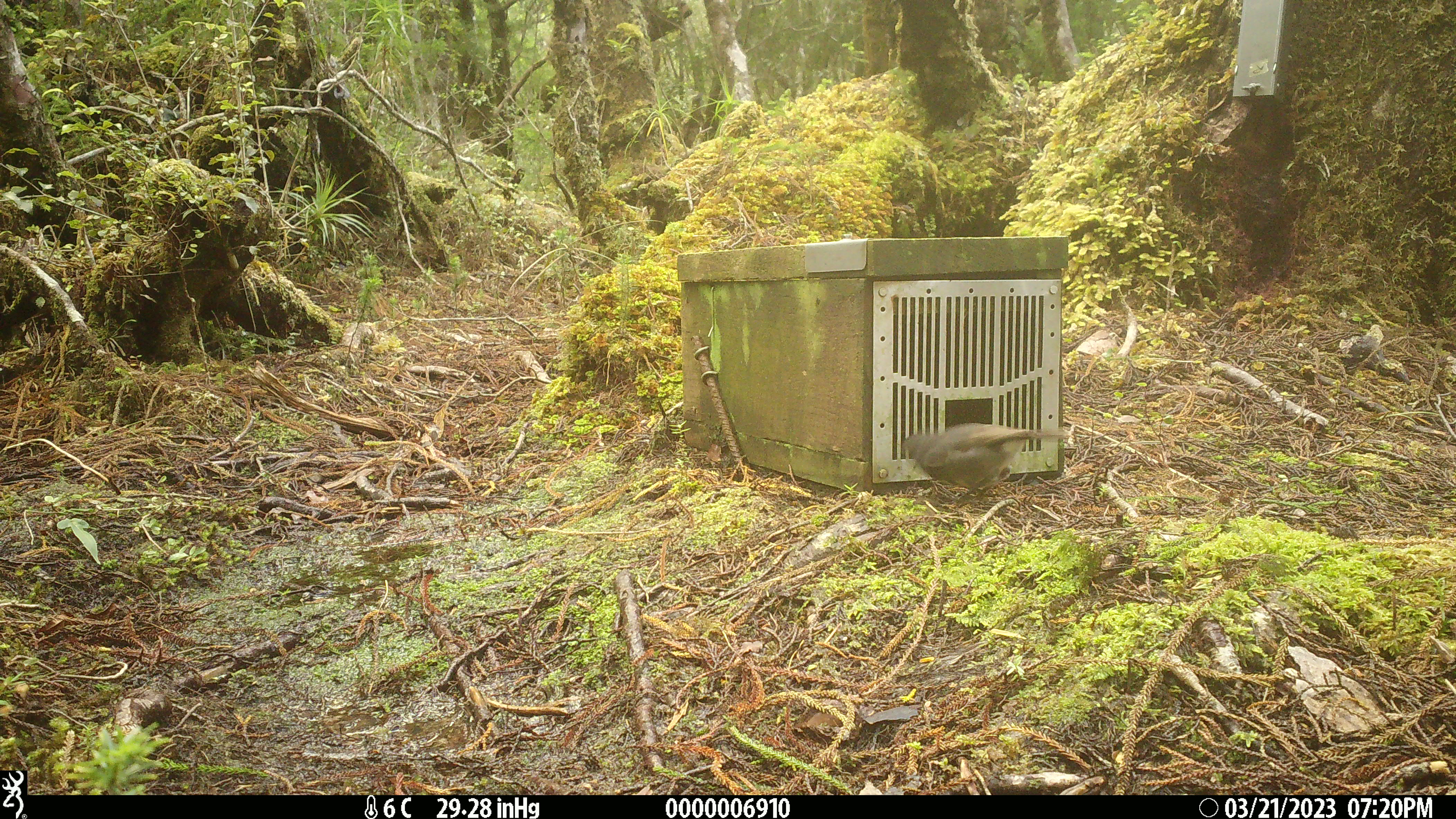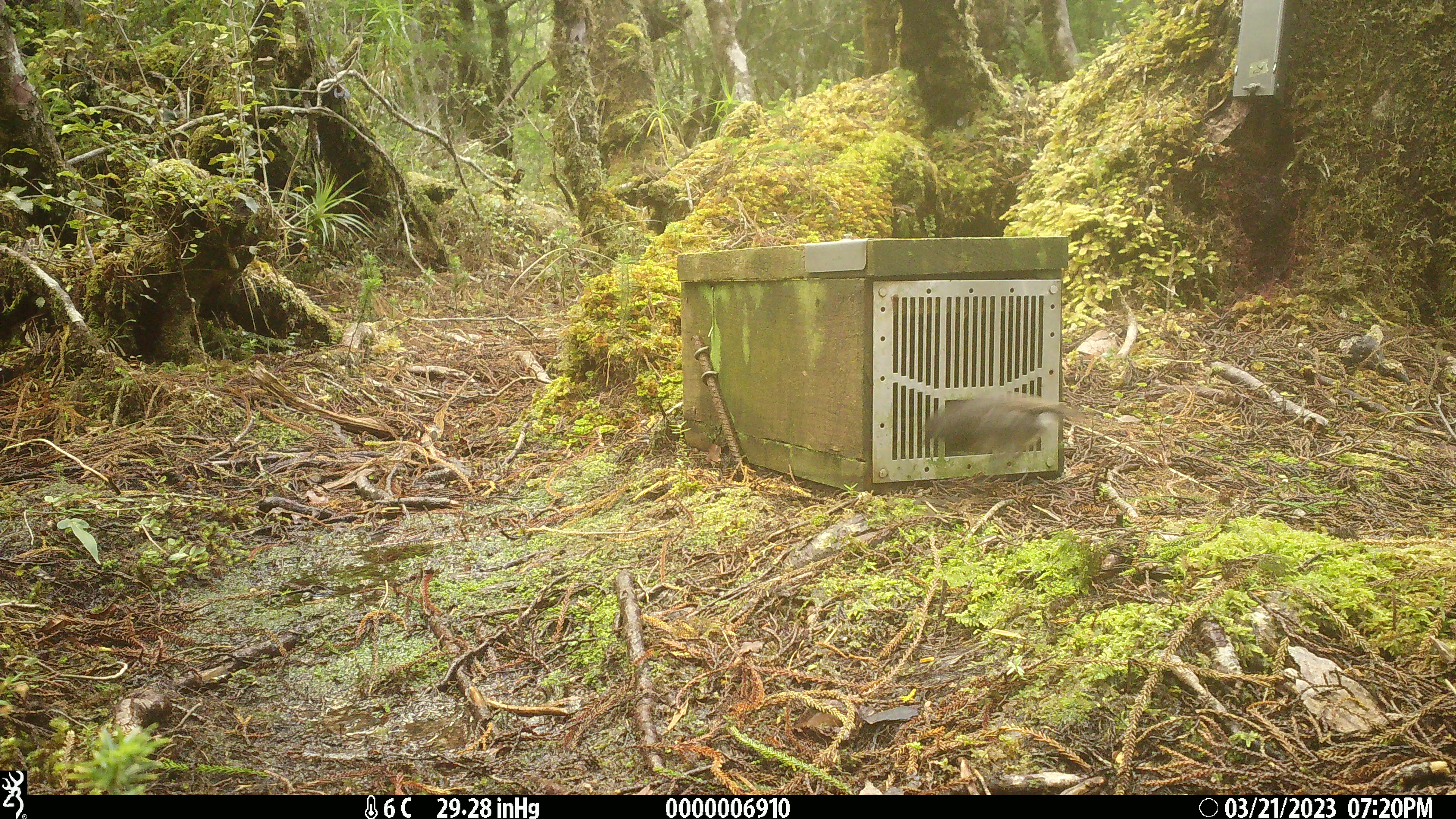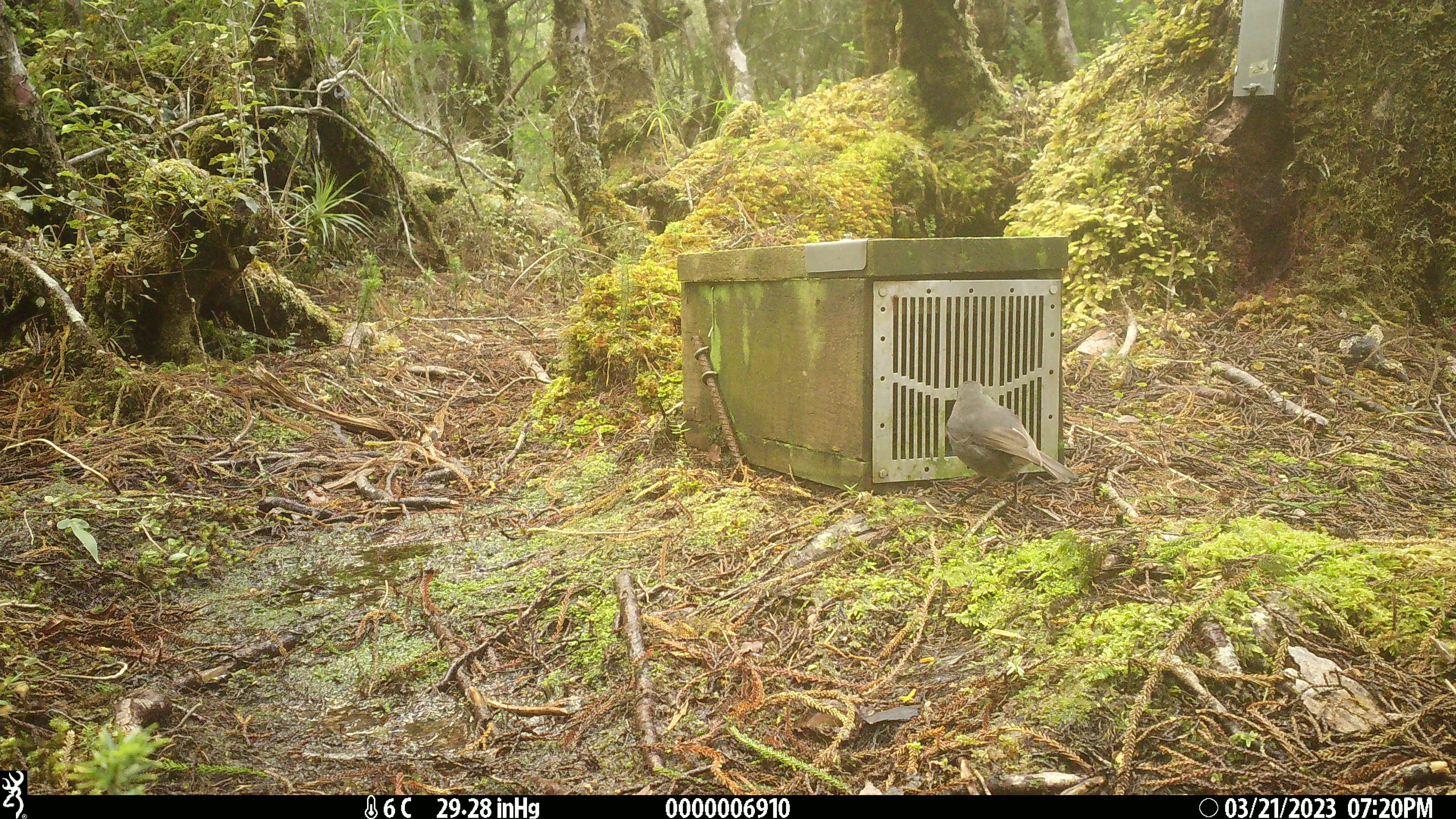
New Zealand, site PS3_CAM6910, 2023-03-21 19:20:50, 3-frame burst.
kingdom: Animalia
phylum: Chordata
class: Aves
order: Passeriformes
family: Petroicidae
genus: Petroica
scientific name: Petroica australis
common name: new zealand robin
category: robin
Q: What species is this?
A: Robin (new zealand robin) (Petroica australis).